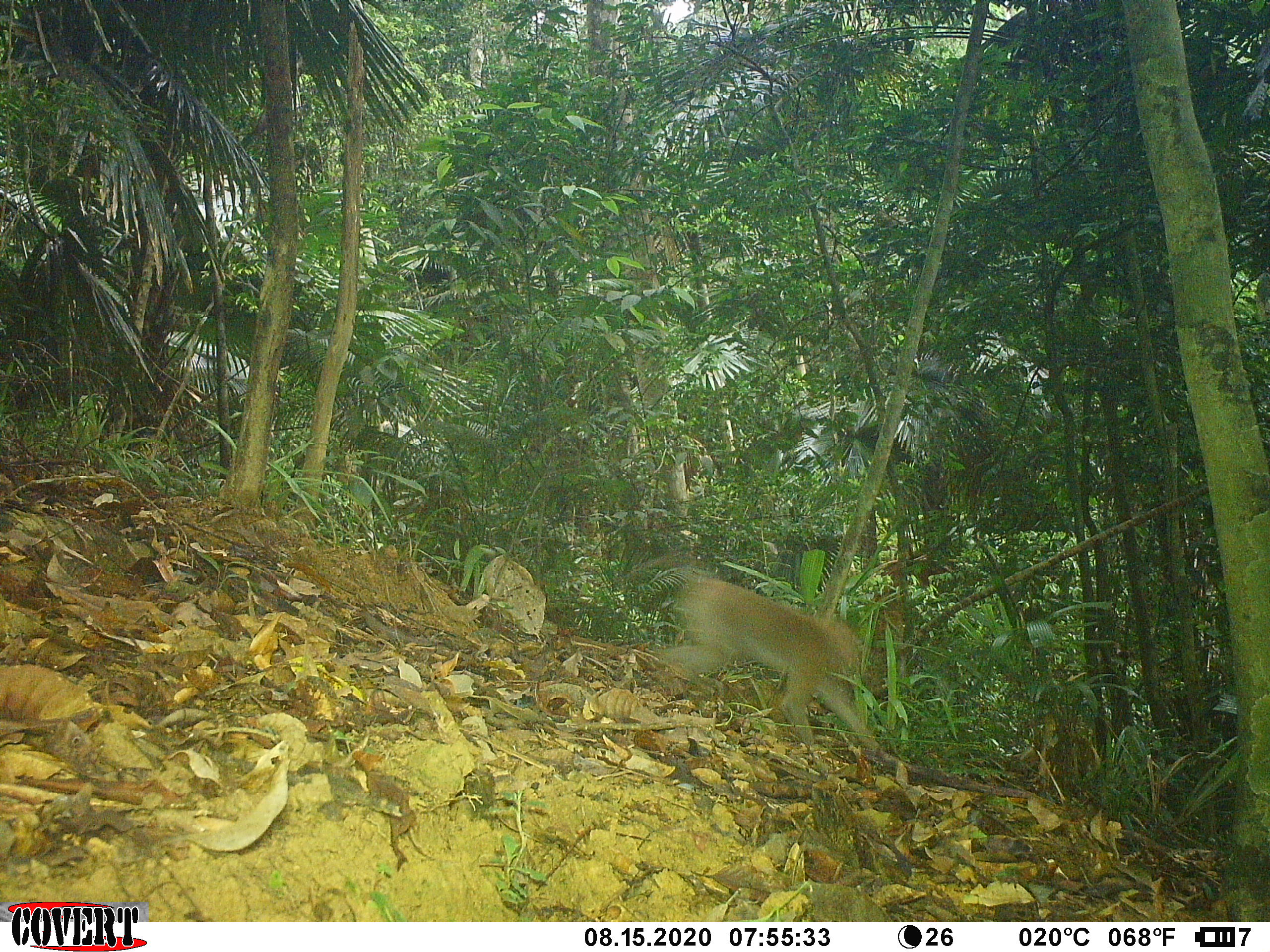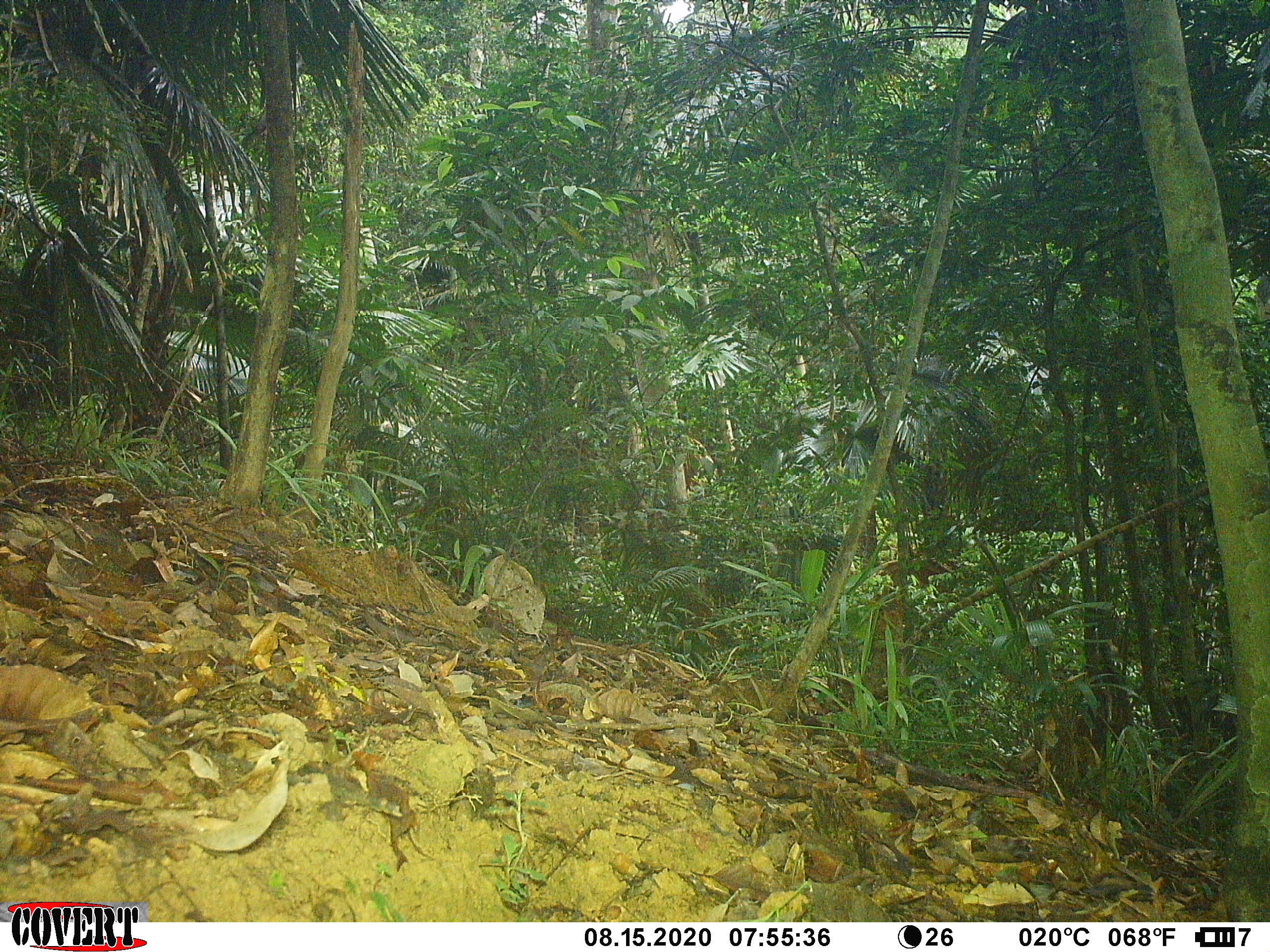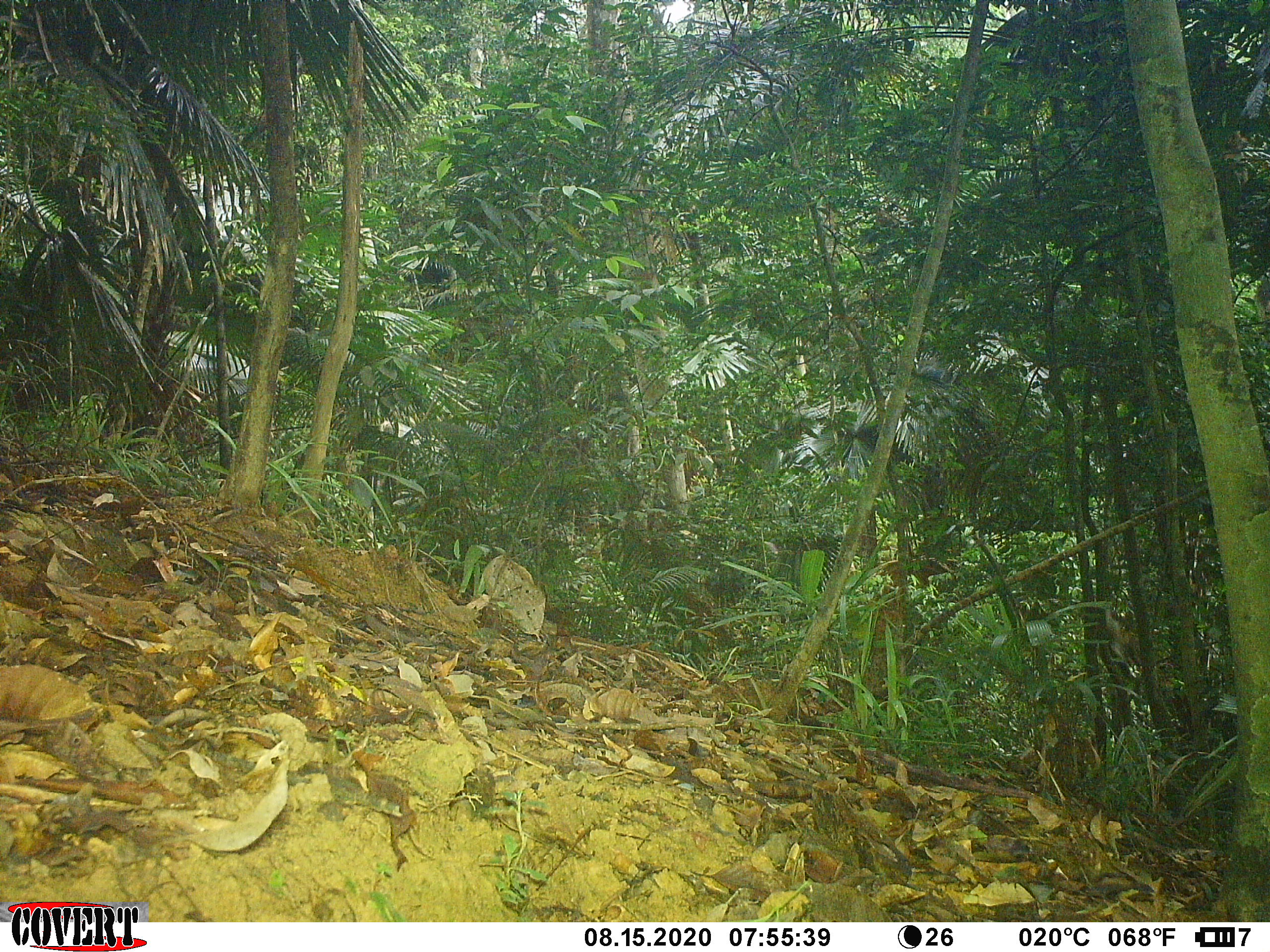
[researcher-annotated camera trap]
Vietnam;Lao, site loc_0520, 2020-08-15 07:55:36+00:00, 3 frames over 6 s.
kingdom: Animalia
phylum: Chordata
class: Mammalia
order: Primates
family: Cercopithecidae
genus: Macaca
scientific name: Macaca nemestrina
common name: pig-tailed macaque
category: pig tailed macaque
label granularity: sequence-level